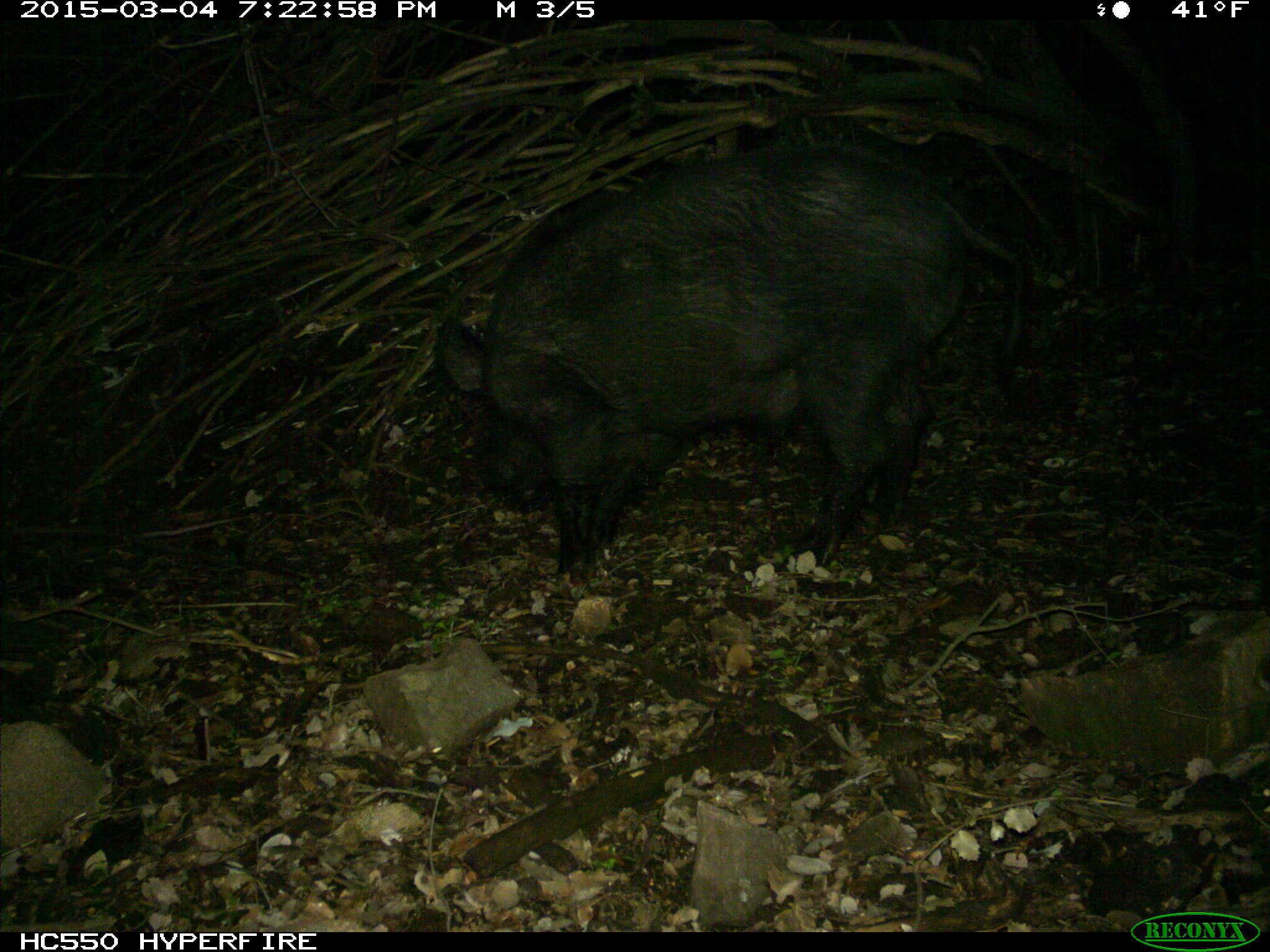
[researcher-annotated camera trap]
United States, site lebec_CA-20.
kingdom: Animalia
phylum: Chordata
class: Mammalia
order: Artiodactyla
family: Suidae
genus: Sus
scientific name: Sus scrofa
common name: wild boar